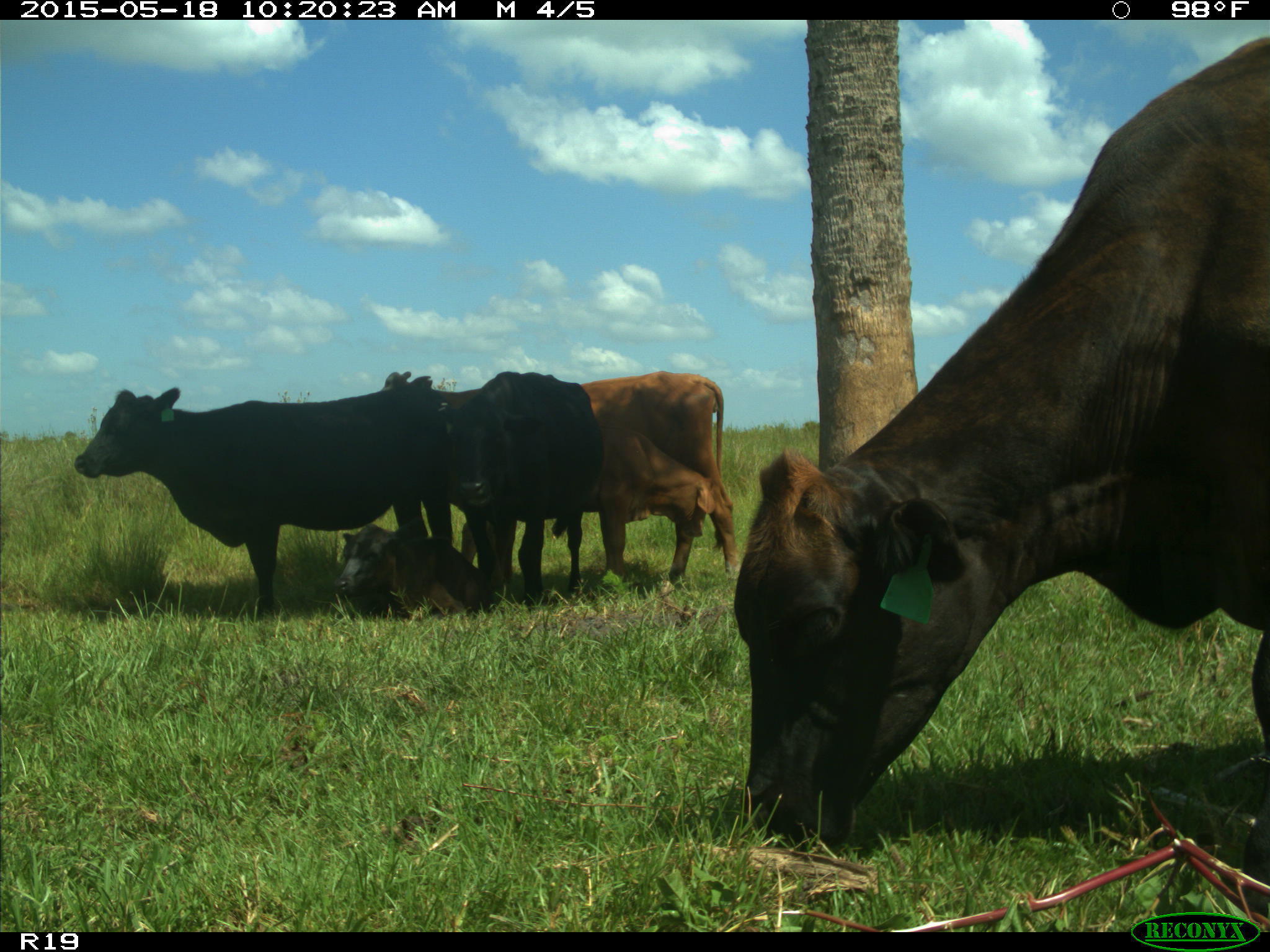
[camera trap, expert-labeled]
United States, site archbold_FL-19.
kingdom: Animalia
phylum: Chordata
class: Mammalia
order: Artiodactyla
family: Bovidae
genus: Bos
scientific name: Bos taurus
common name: domestic cow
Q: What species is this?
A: Bos taurus (domestic cow).